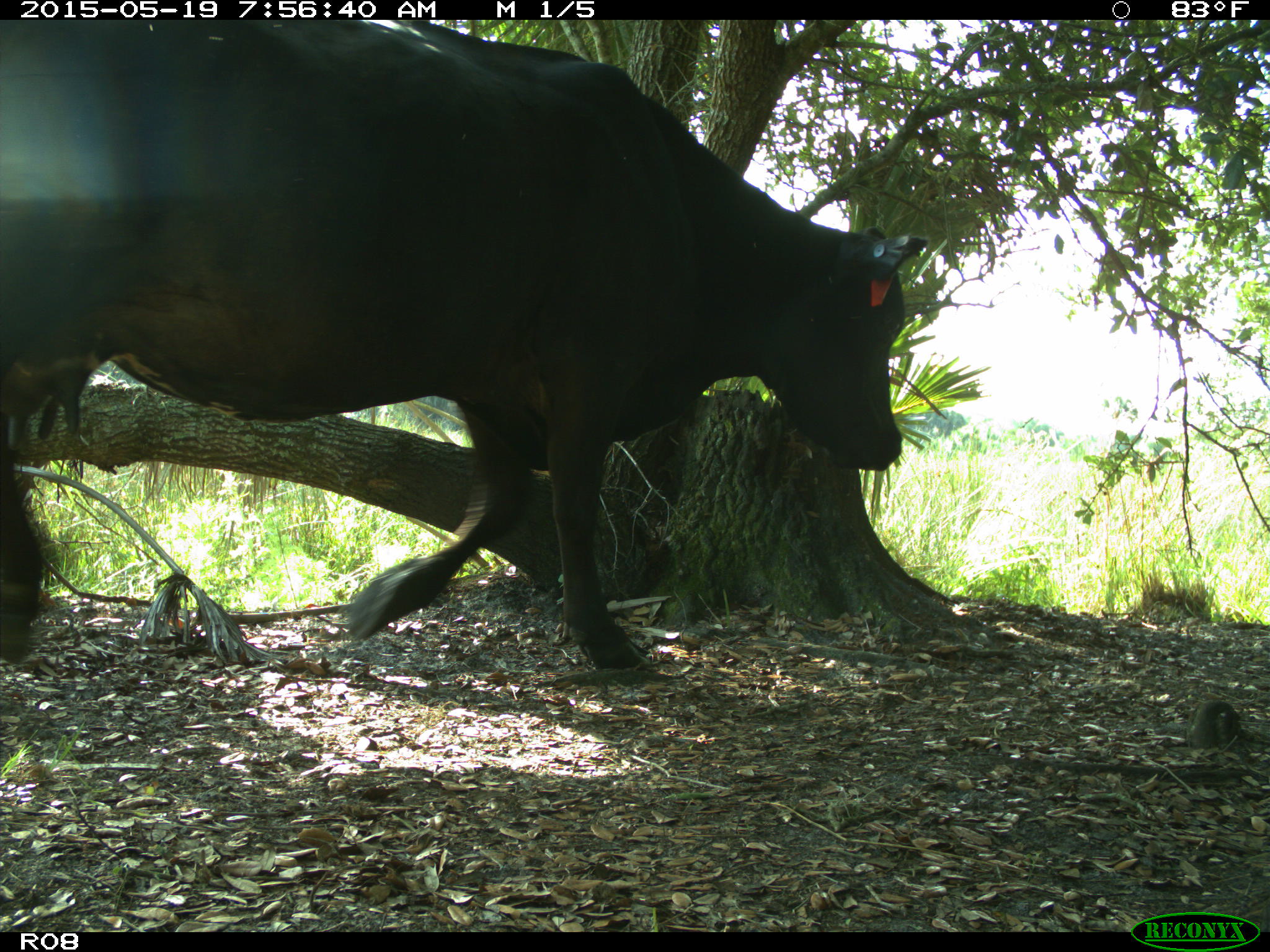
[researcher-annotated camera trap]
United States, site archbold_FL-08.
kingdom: Animalia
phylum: Chordata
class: Mammalia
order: Artiodactyla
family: Bovidae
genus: Bos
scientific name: Bos taurus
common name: domestic cow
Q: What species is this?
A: Bos taurus (domestic cow).